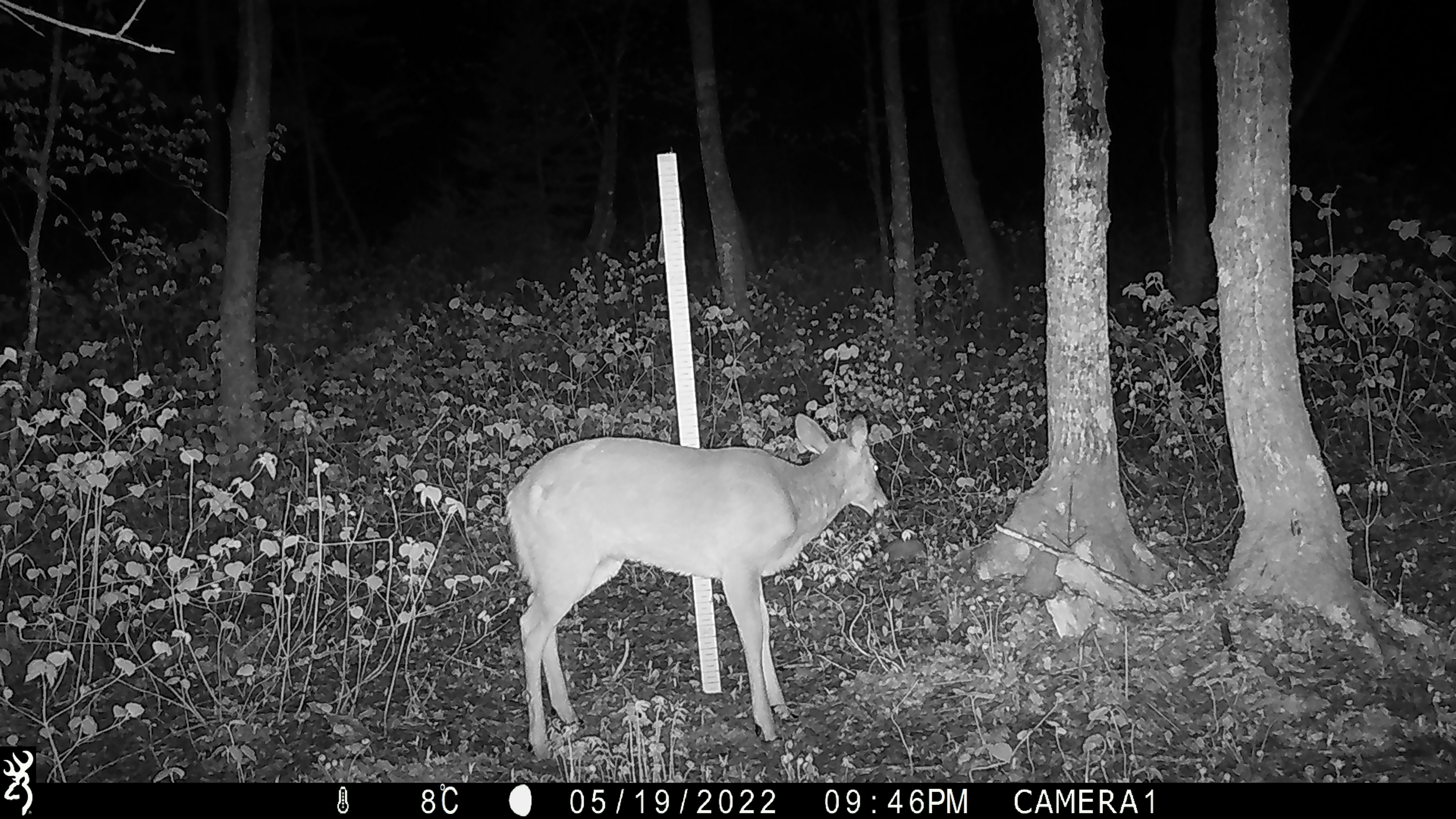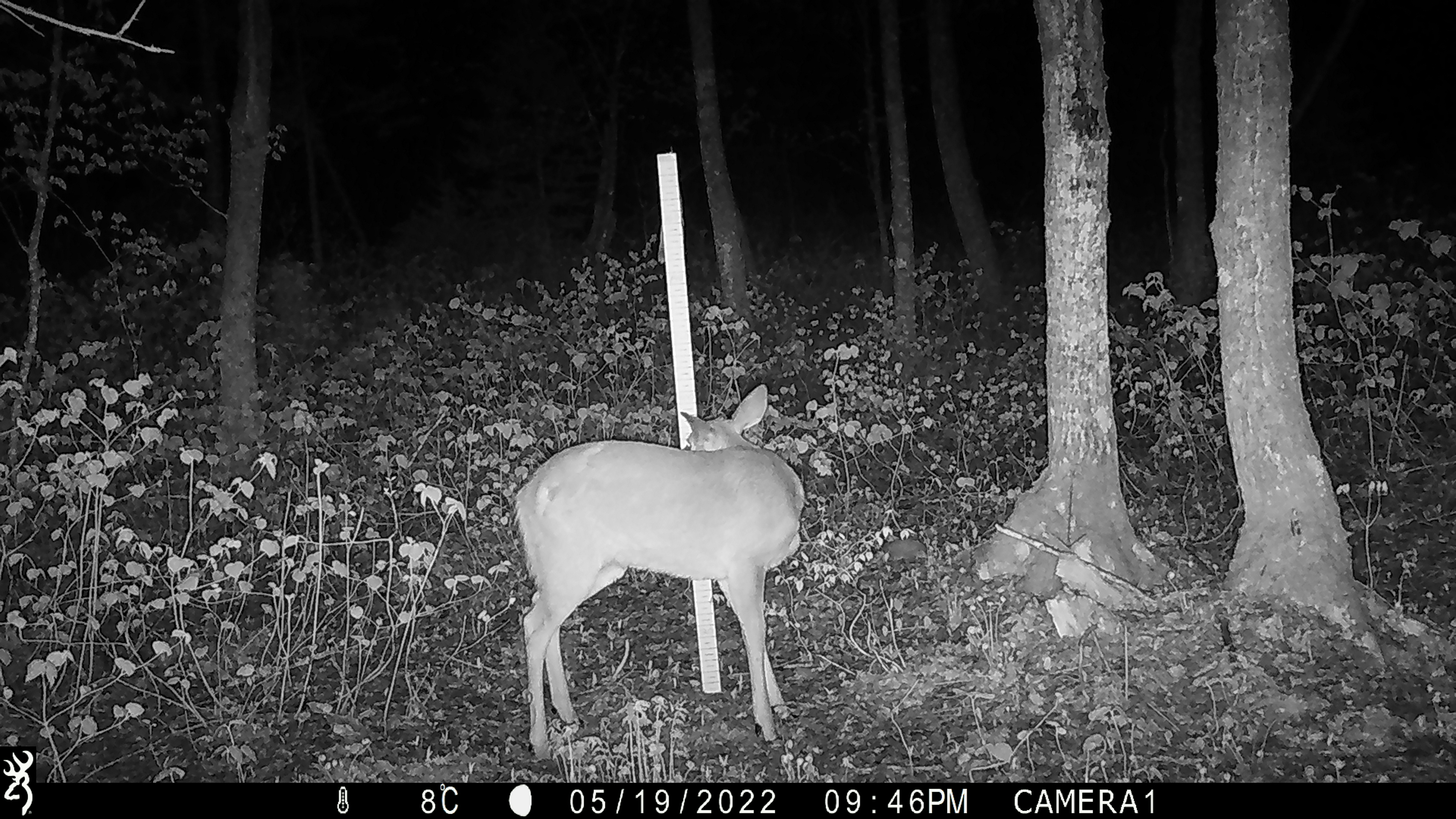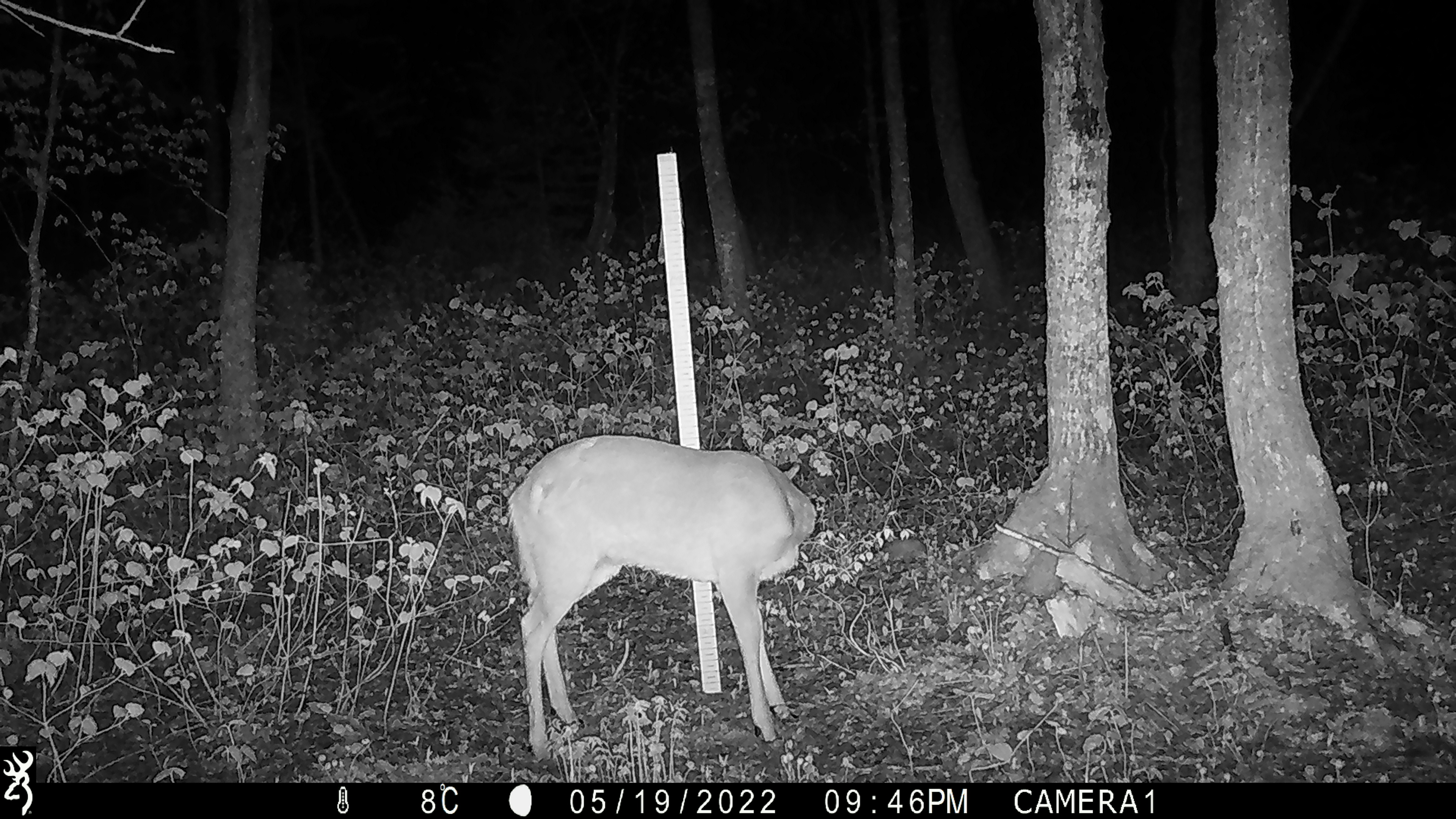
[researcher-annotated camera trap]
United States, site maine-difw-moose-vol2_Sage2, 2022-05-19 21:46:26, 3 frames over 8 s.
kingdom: Animalia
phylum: Chordata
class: Mammalia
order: Artiodactyla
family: Cervidae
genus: Odocoileus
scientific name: Odocoileus virginianus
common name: white-tailed deer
White-tailed deer (Odocoileus virginianus).